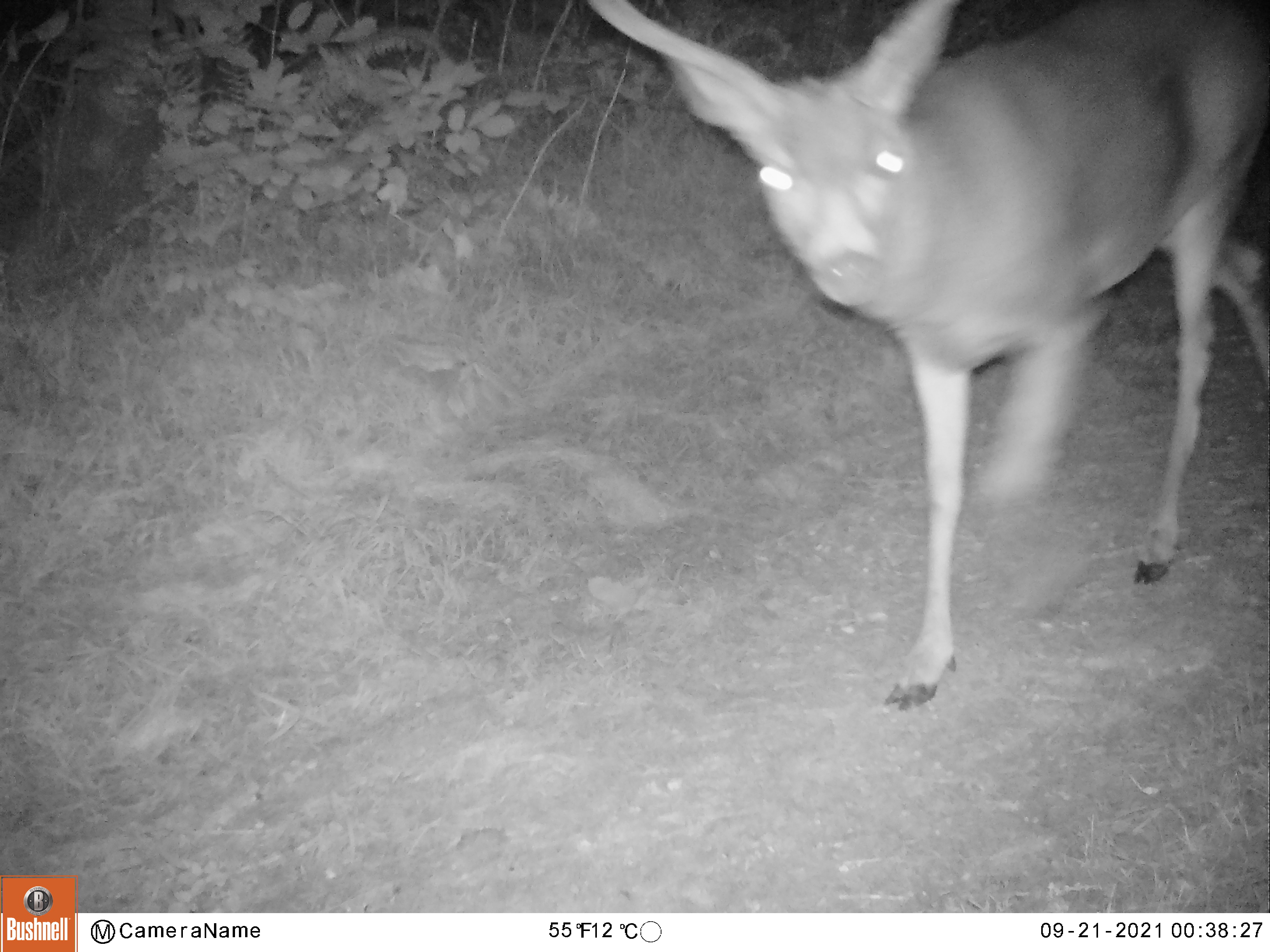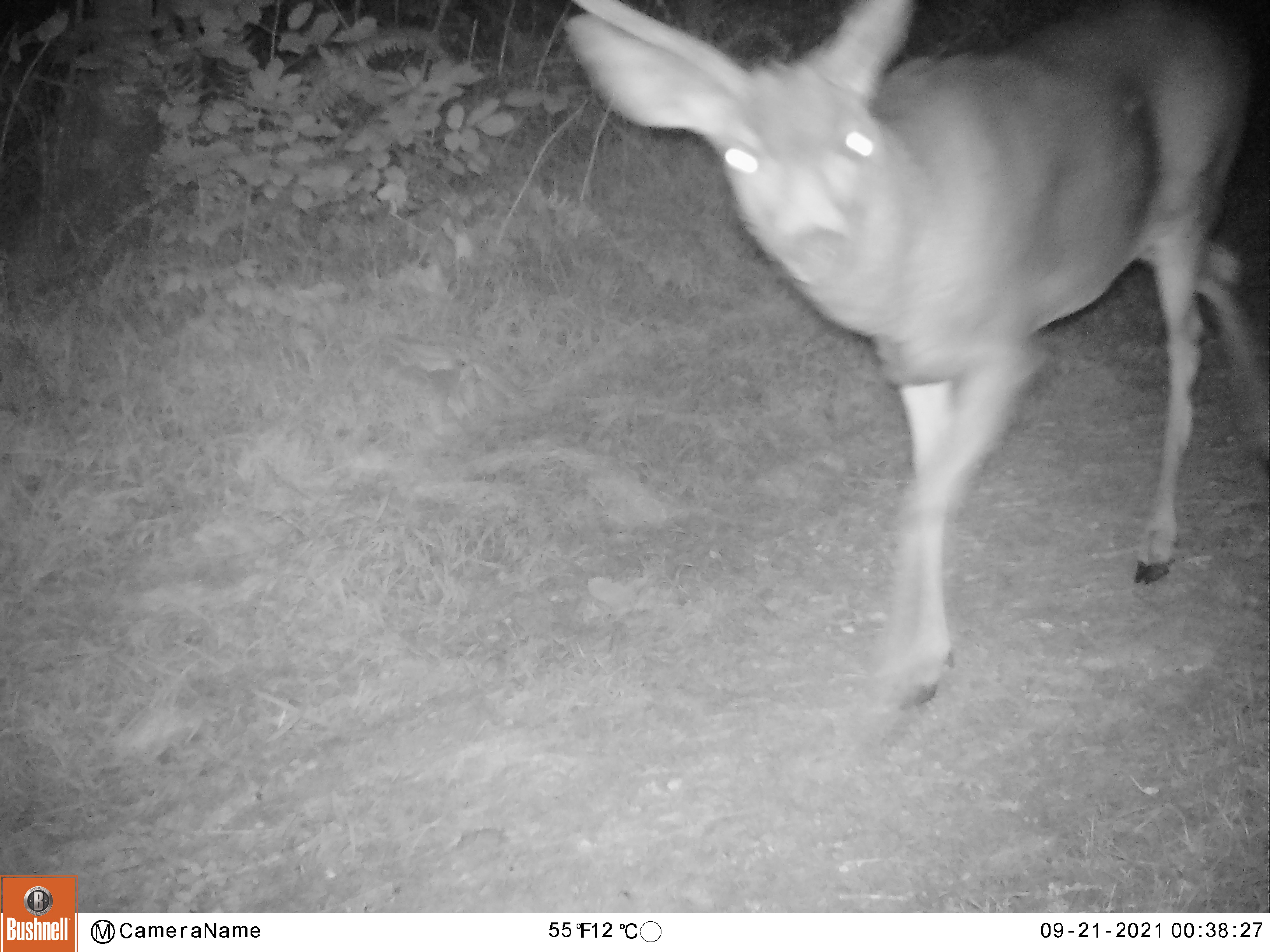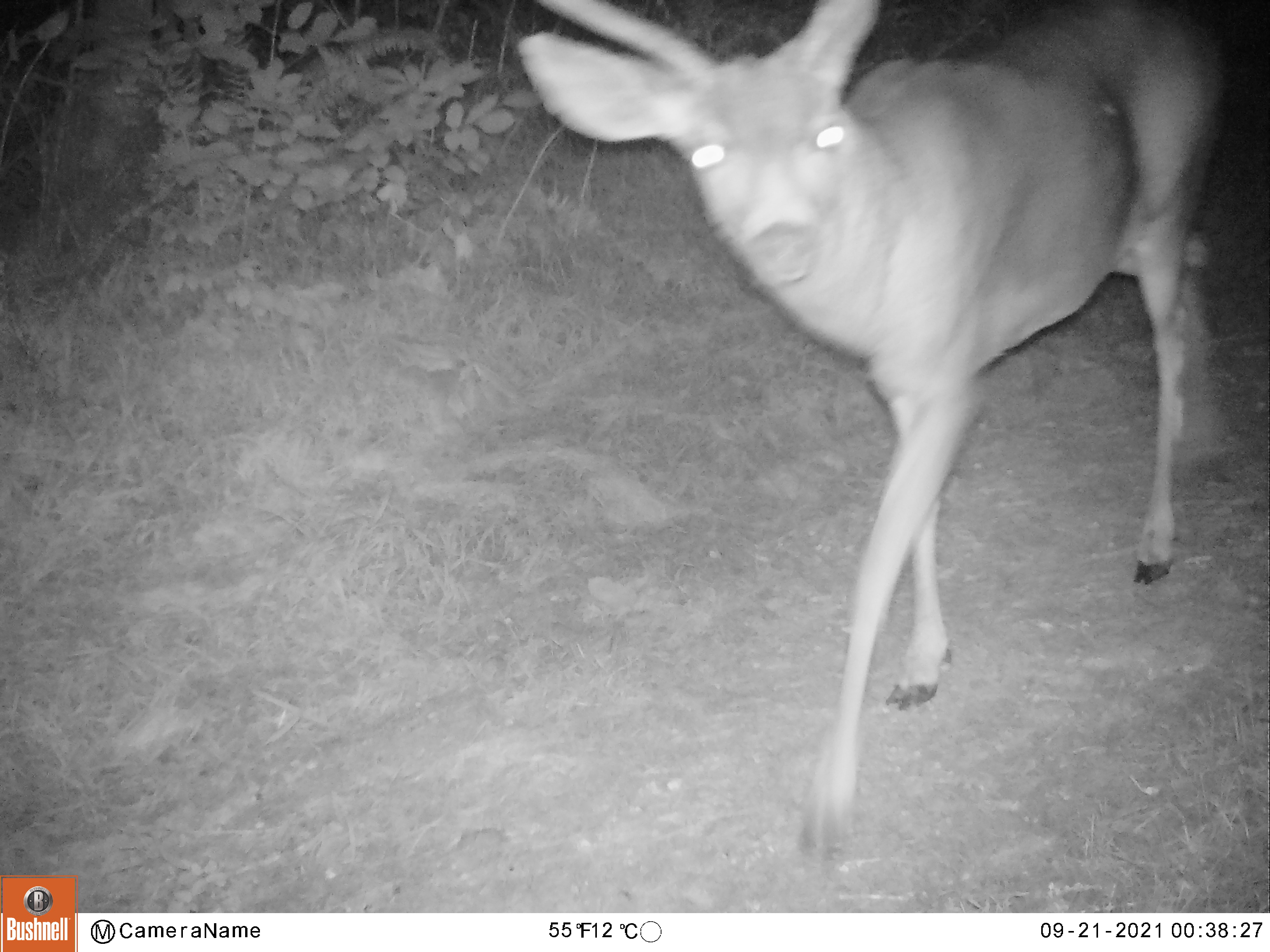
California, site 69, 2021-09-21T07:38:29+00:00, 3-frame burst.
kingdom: Animalia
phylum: Chordata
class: Mammalia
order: Artiodactyla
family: Cervidae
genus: Odocoileus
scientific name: Odocoileus hemionus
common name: mule deer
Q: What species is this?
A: Mule deer (Odocoileus hemionus).